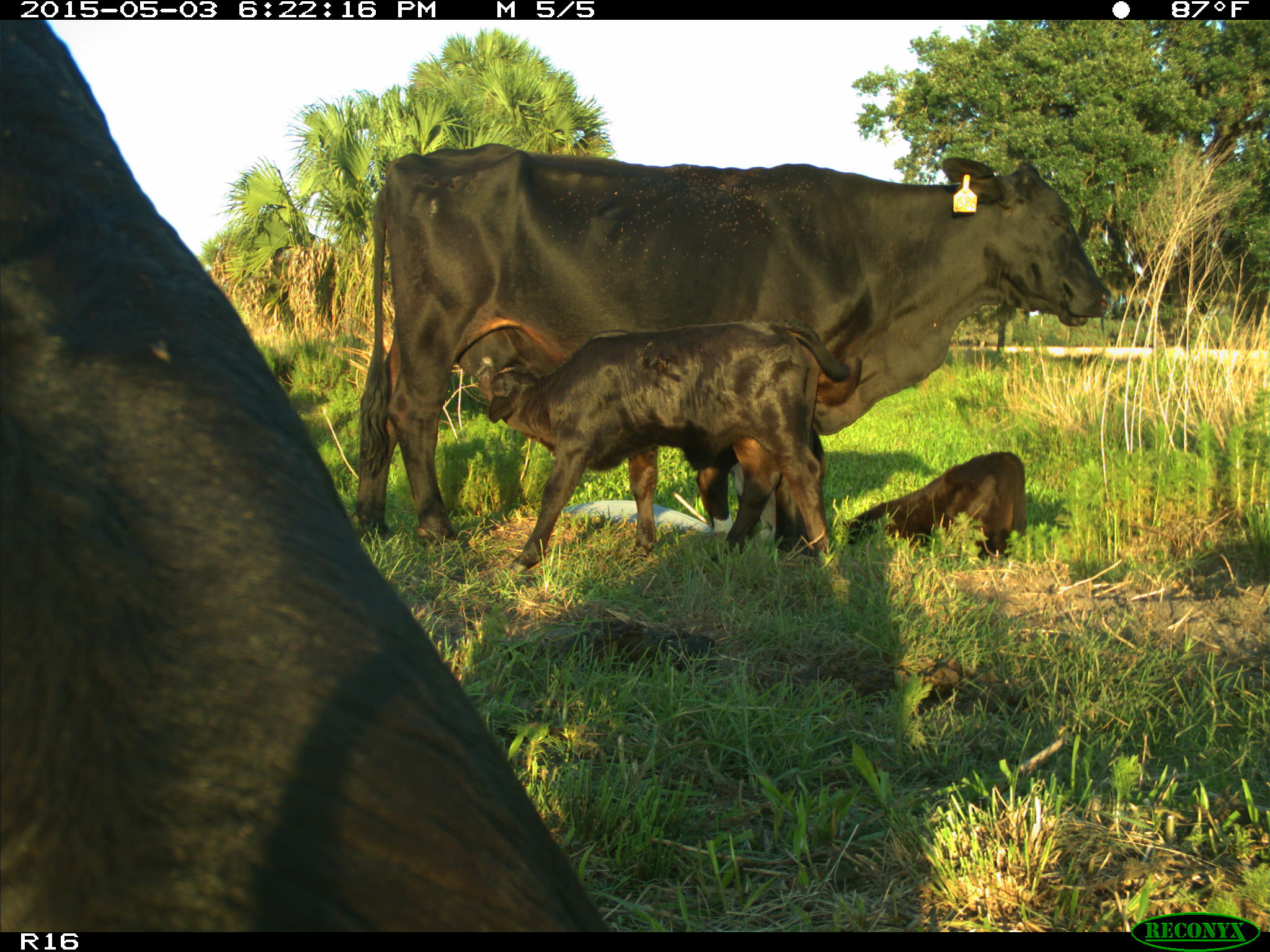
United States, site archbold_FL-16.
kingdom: Animalia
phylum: Chordata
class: Mammalia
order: Artiodactyla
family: Bovidae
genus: Bos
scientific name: Bos taurus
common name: domestic cow